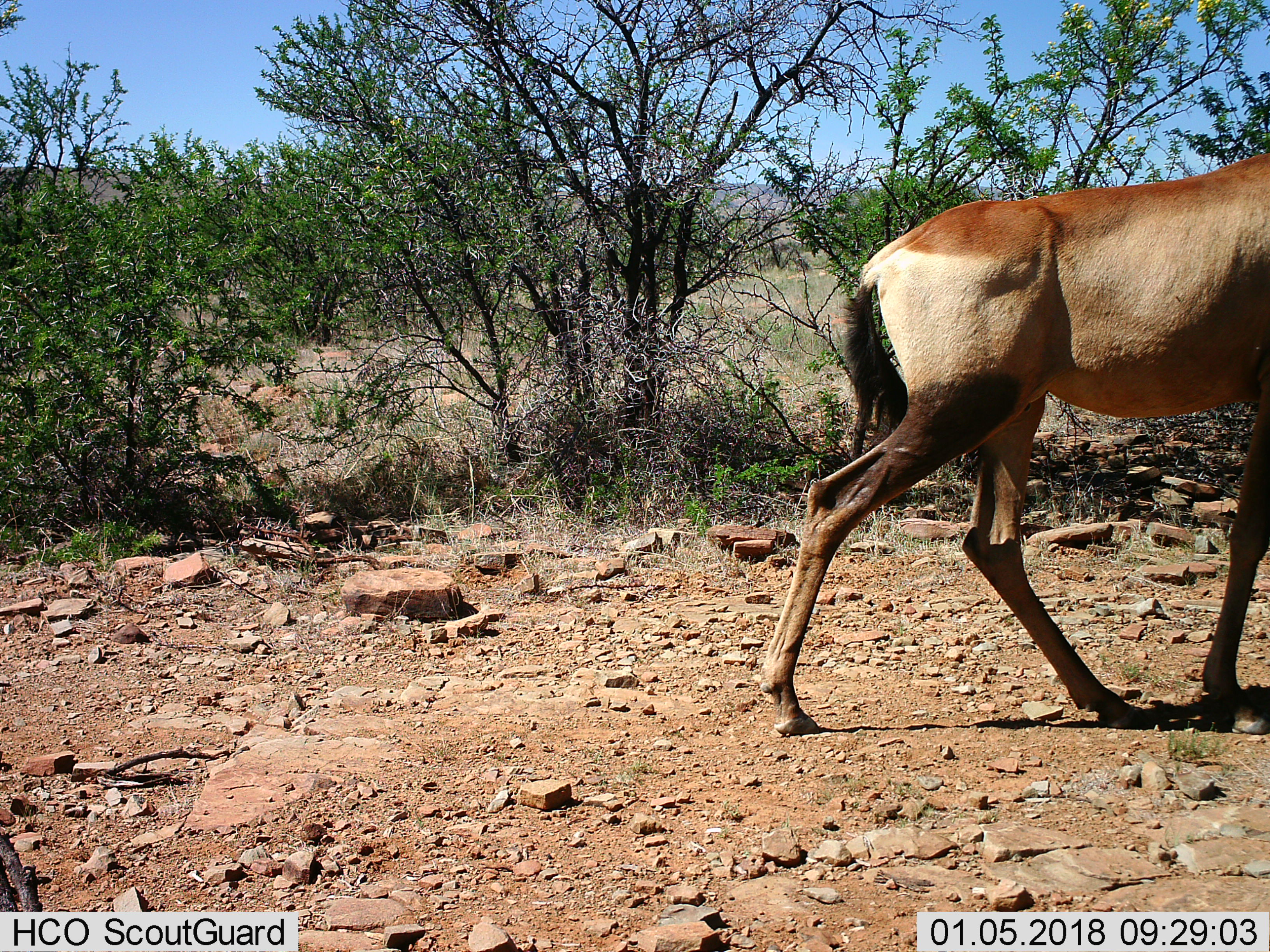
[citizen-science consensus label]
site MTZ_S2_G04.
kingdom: Animalia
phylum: Chordata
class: Mammalia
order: Artiodactyla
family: Bovidae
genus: Alcelaphus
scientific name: Alcelaphus buselaphus caama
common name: red hartebeest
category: hartebeestred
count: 1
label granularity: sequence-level